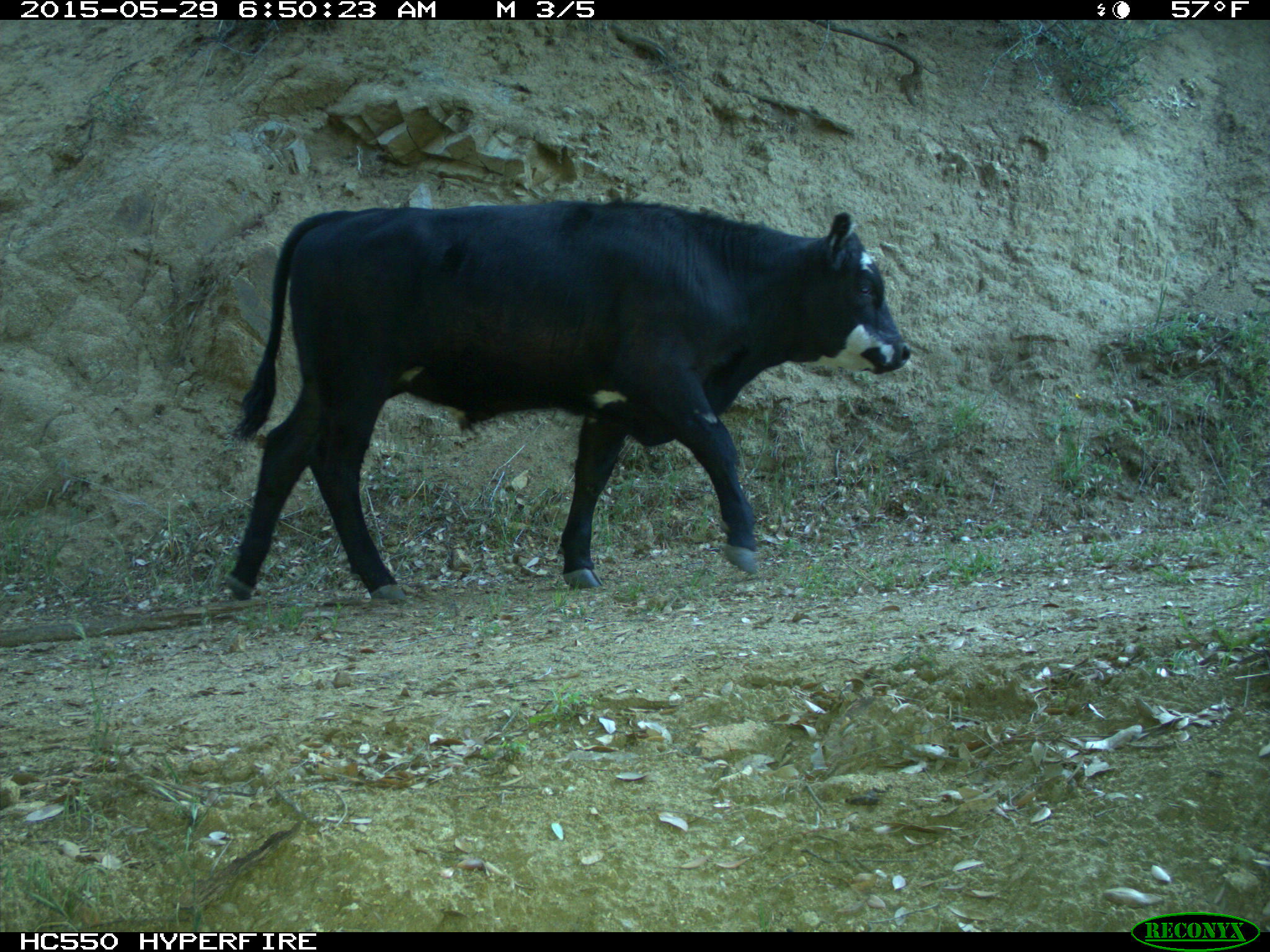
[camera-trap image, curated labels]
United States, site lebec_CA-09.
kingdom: Animalia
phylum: Chordata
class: Mammalia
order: Artiodactyla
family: Bovidae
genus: Bos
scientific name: Bos taurus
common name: domestic cow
Bos taurus (domestic cow).